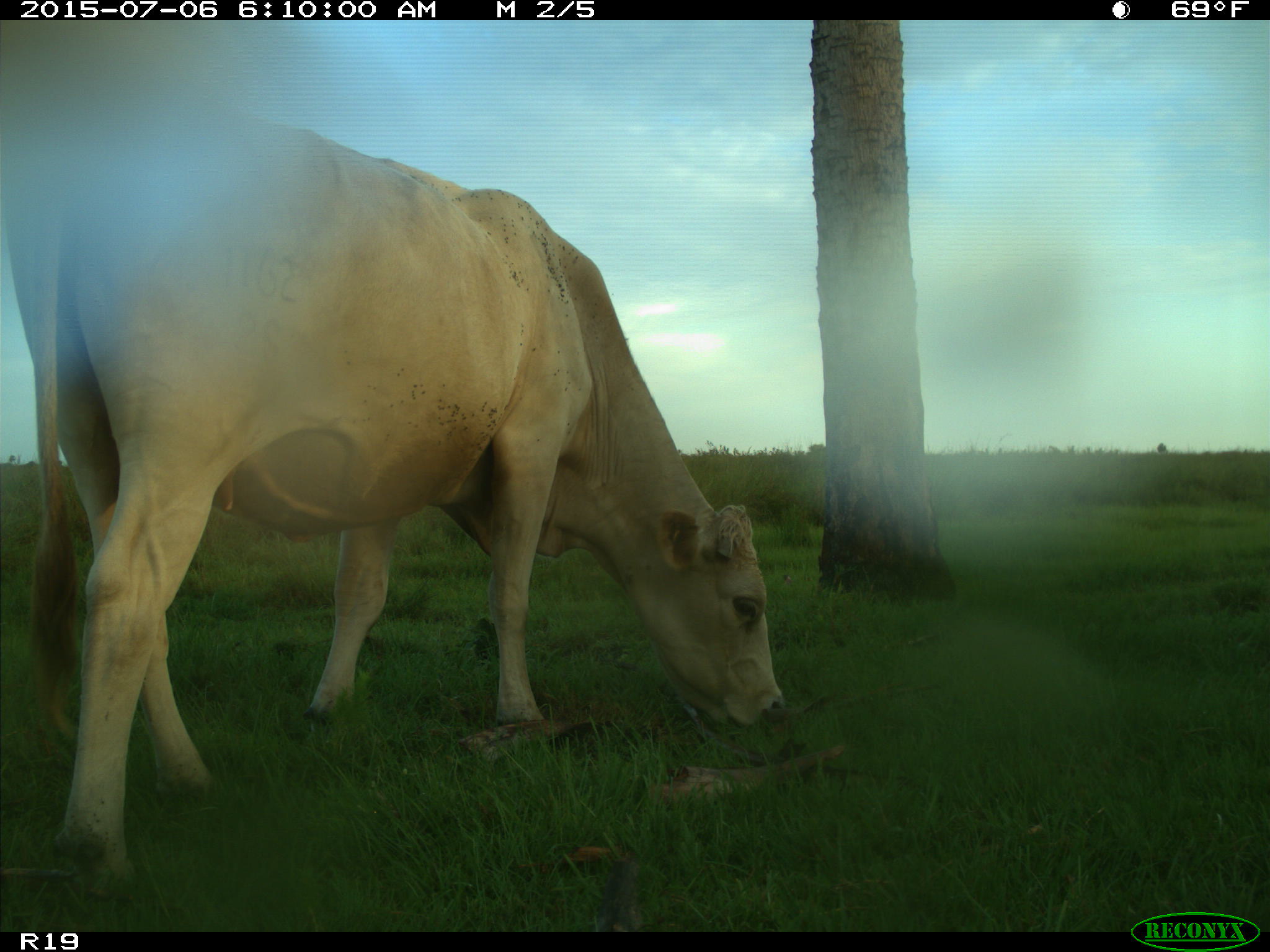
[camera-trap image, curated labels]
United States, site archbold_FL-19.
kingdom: Animalia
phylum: Chordata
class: Mammalia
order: Artiodactyla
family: Bovidae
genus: Bos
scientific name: Bos taurus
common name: domestic cow